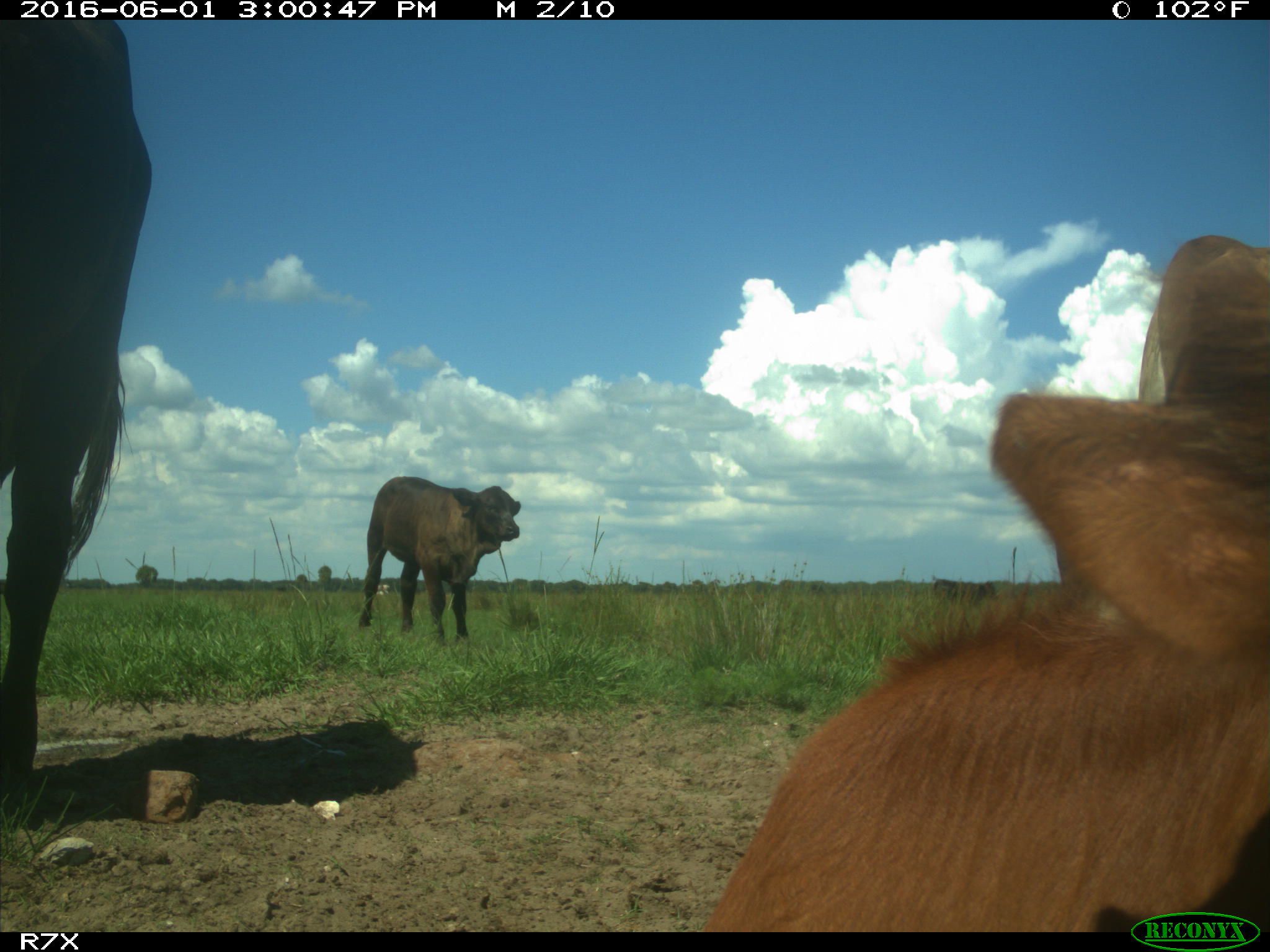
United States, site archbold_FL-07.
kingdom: Animalia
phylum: Chordata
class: Mammalia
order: Artiodactyla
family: Bovidae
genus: Bos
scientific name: Bos taurus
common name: domestic cow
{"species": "Bos taurus (domestic cow)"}